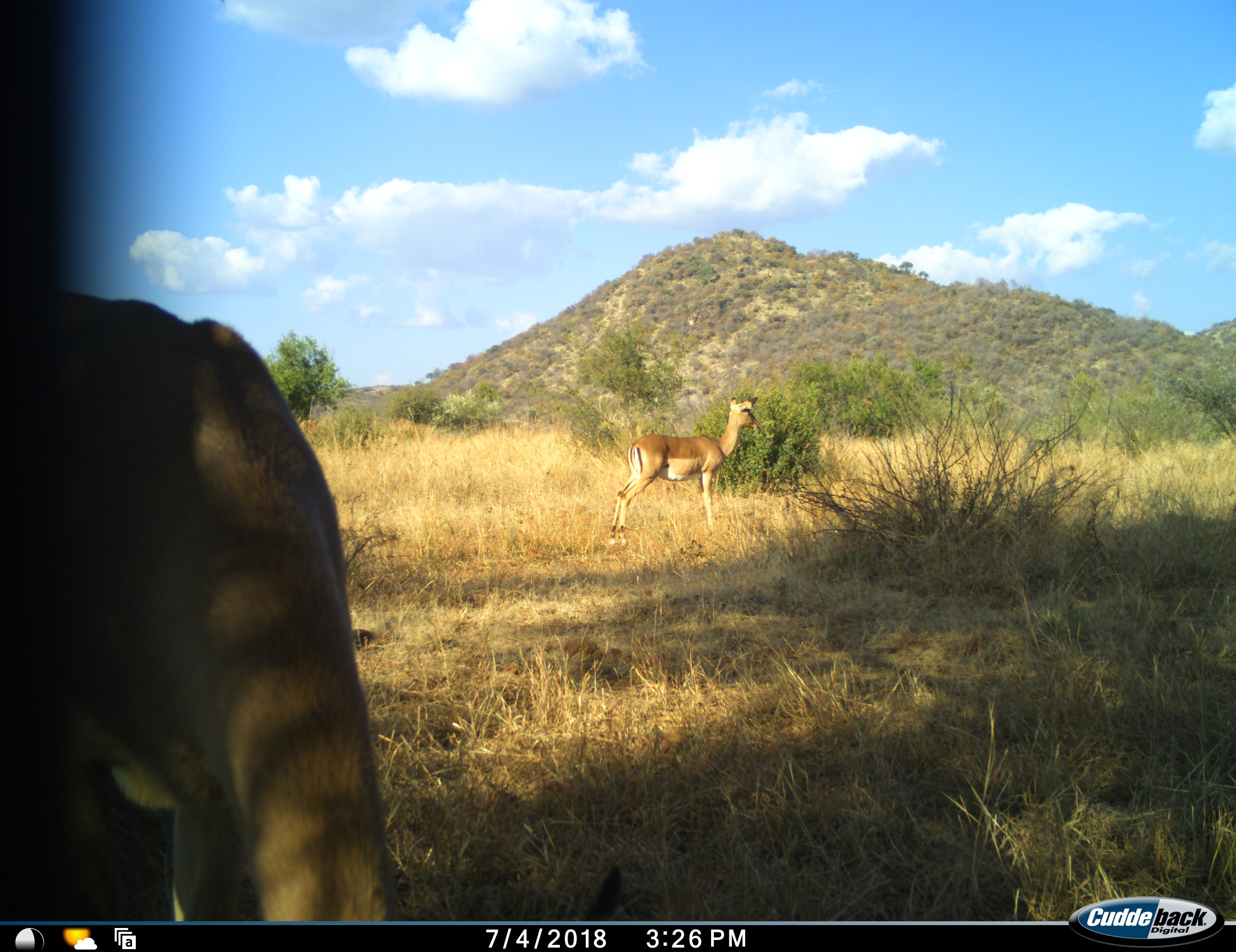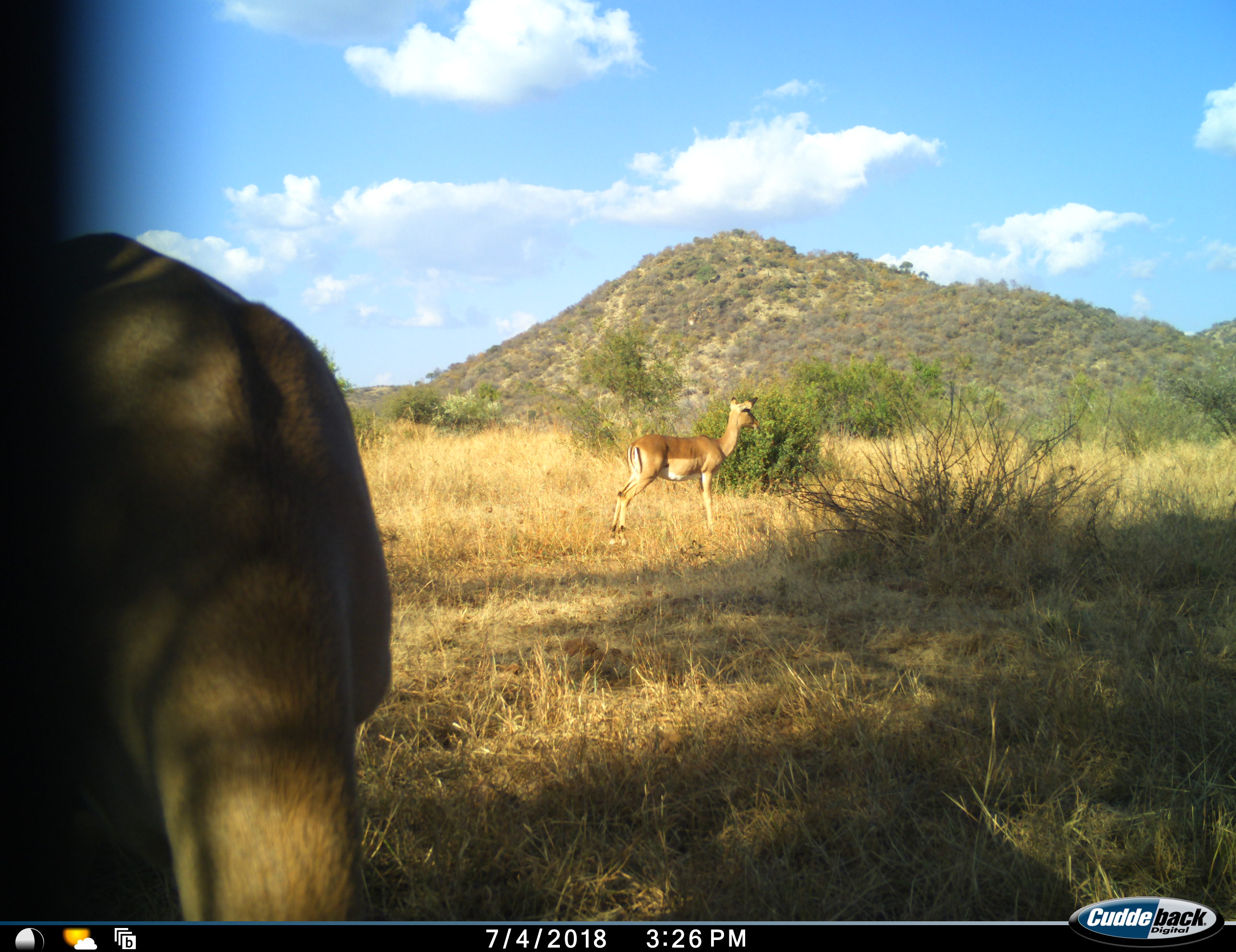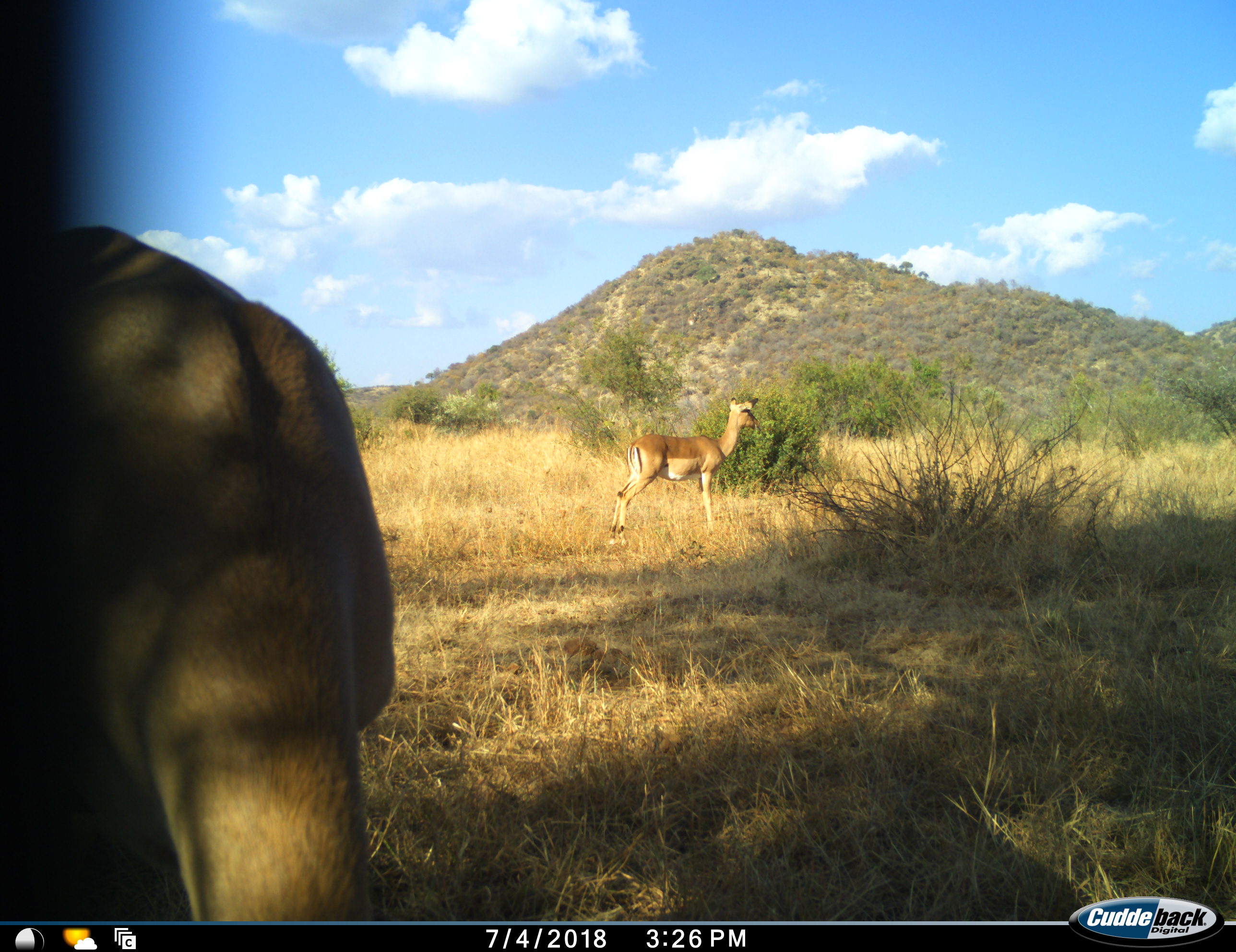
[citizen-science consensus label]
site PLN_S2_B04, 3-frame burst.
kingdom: Animalia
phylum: Chordata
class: Mammalia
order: Artiodactyla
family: Bovidae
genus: Aepyceros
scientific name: Aepyceros melampus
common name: impala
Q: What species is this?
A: Impala (Aepyceros melampus).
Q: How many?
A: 2.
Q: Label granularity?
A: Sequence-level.